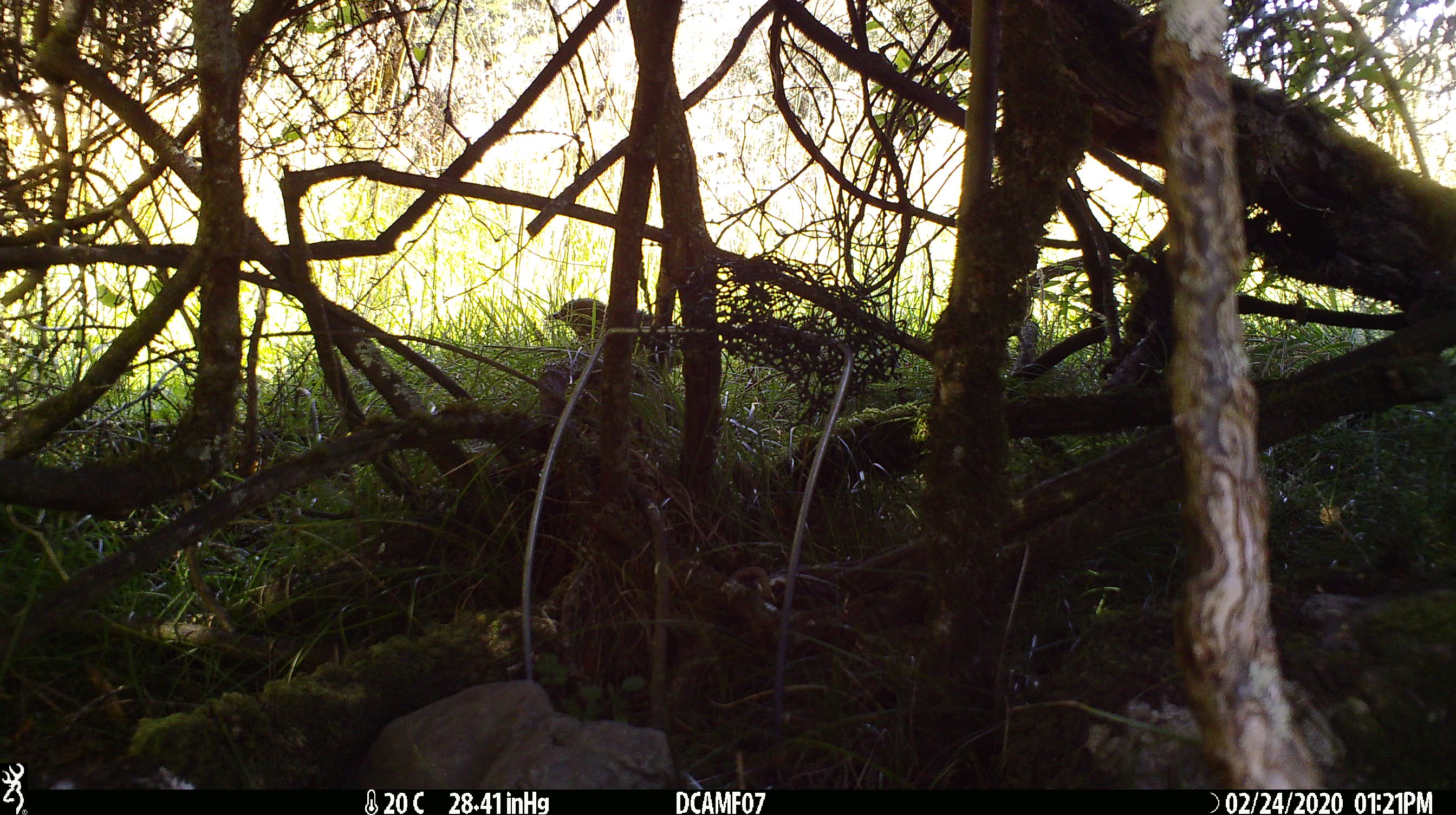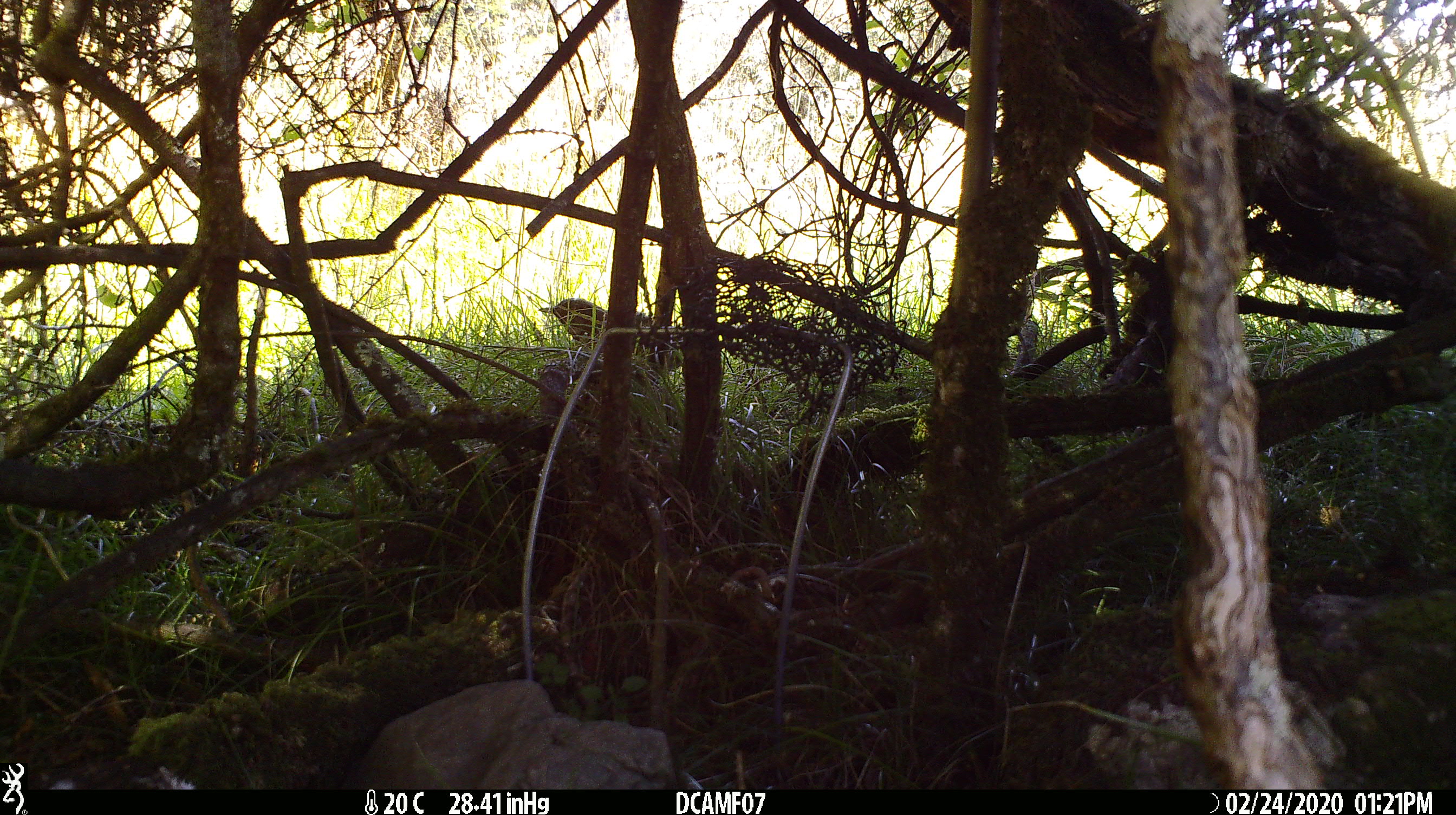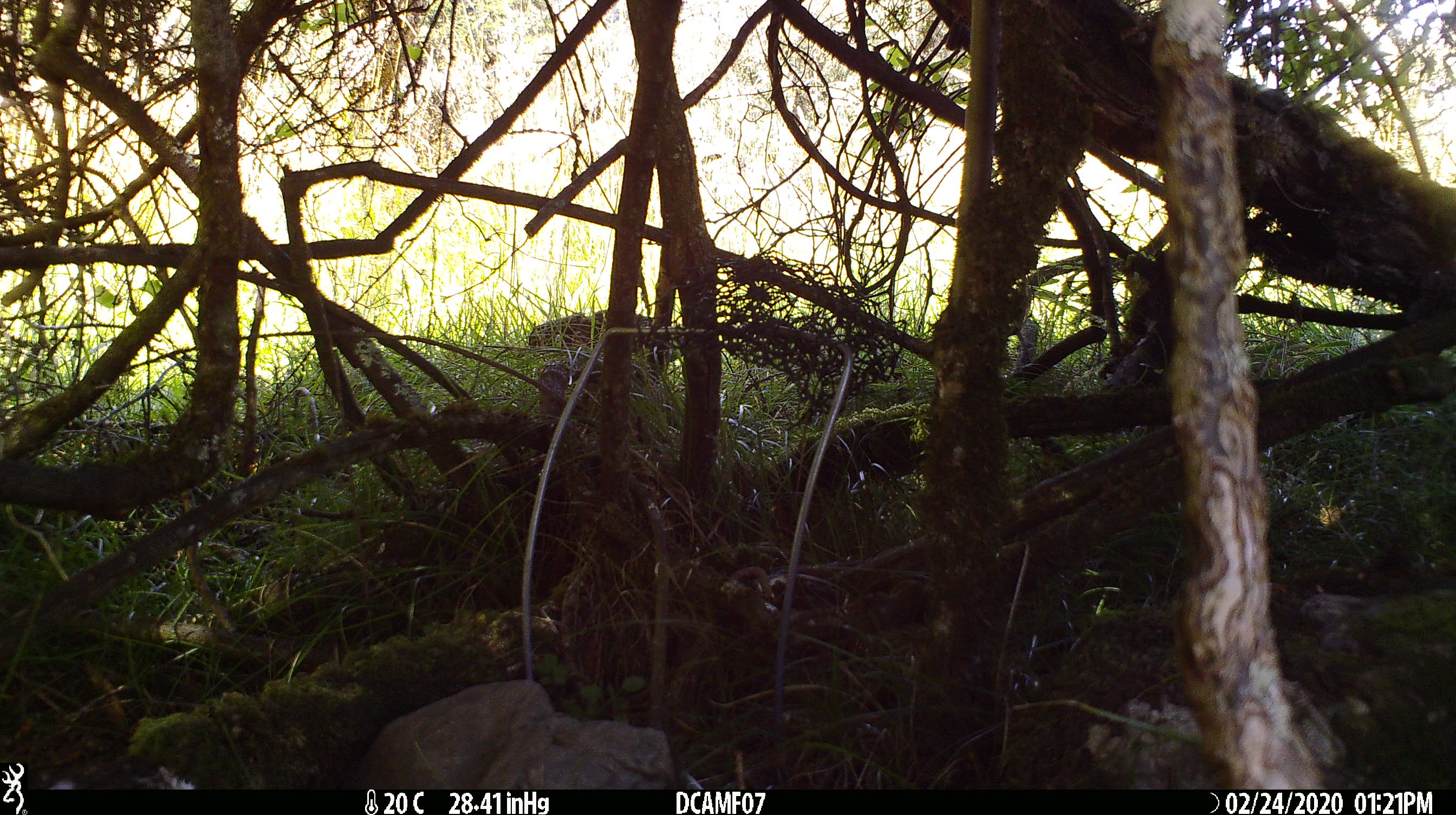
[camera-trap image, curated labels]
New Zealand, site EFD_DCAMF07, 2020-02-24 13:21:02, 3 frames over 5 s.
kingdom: Animalia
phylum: Chordata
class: Aves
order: Passeriformes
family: Turdidae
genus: Turdus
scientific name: Turdus philomelos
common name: song thrush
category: thrush